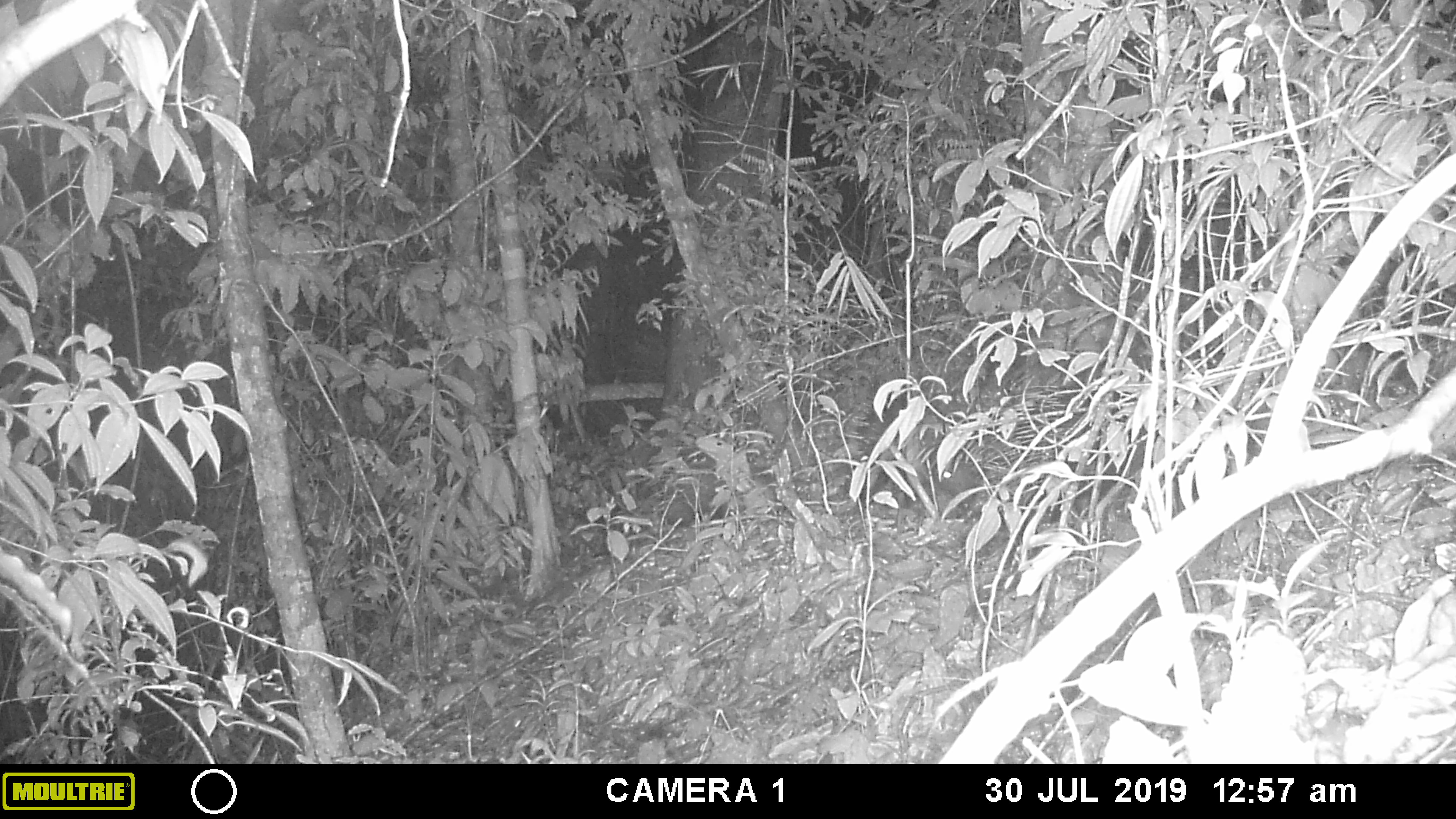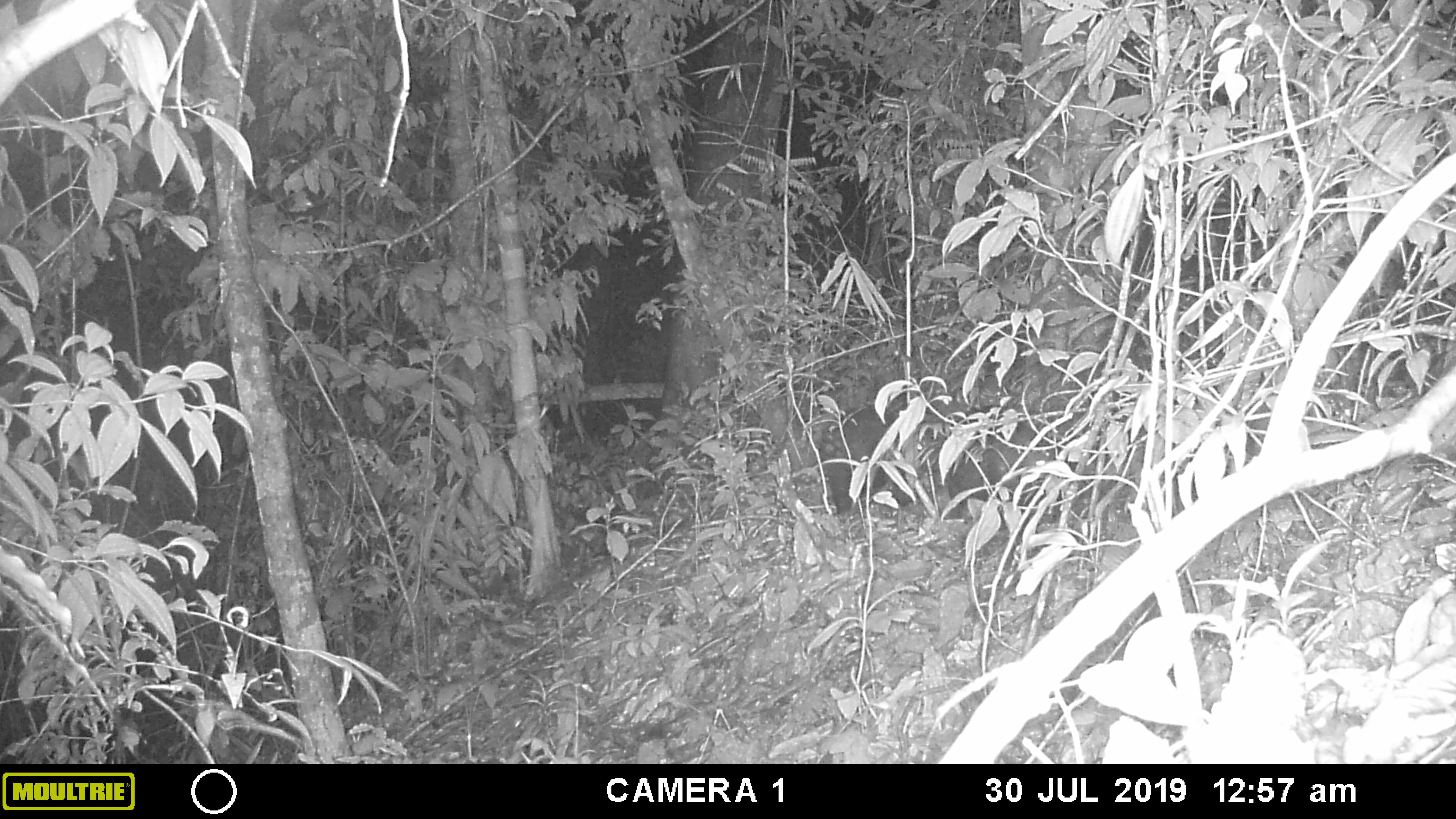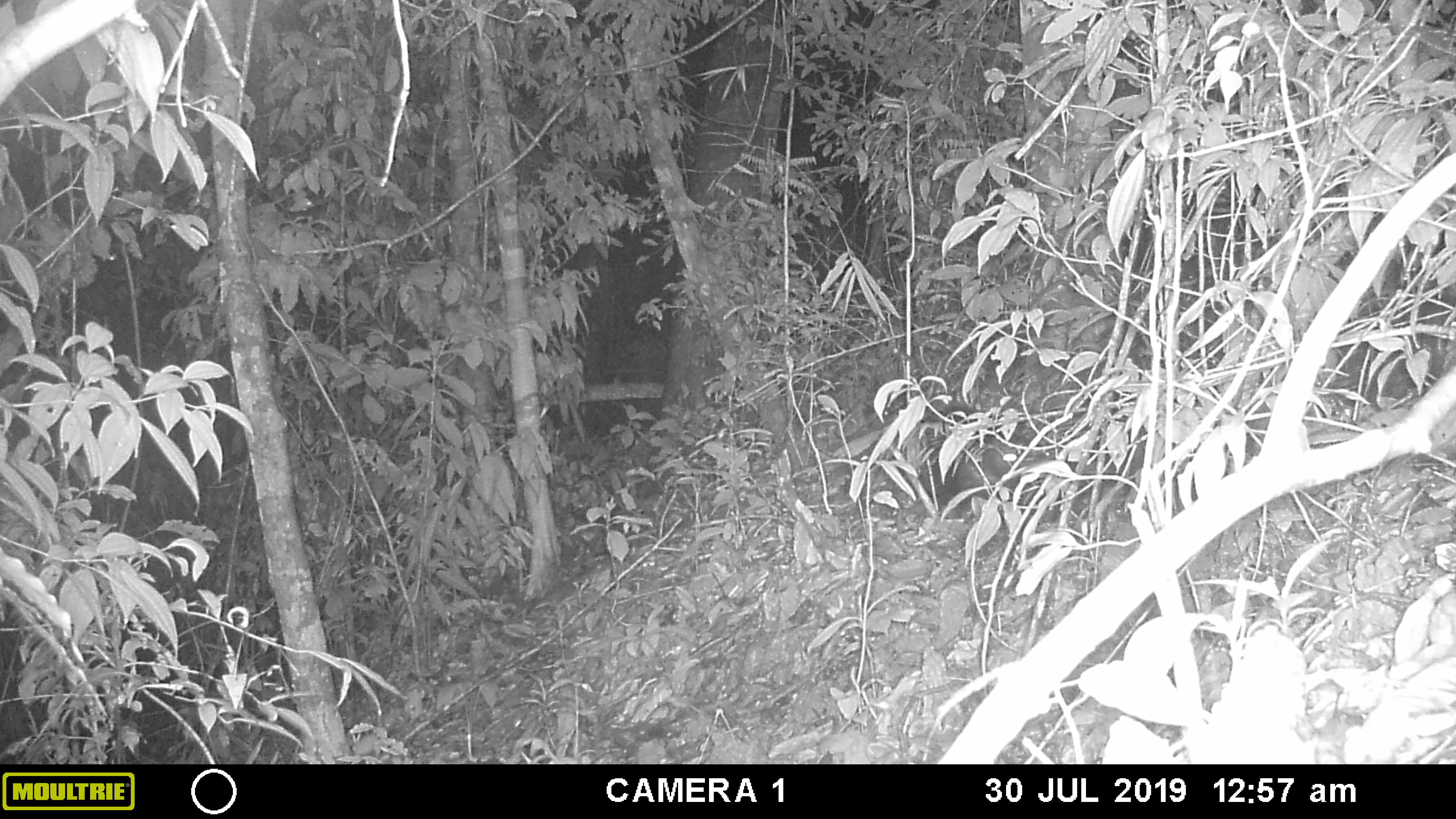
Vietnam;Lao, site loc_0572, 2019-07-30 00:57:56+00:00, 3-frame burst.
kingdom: Animalia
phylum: Chordata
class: Mammalia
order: Rodentia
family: Hystricidae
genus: Hystrix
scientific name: Hystrix brachyura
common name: malayan porcupine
Malayan porcupine (Hystrix brachyura). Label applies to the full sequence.